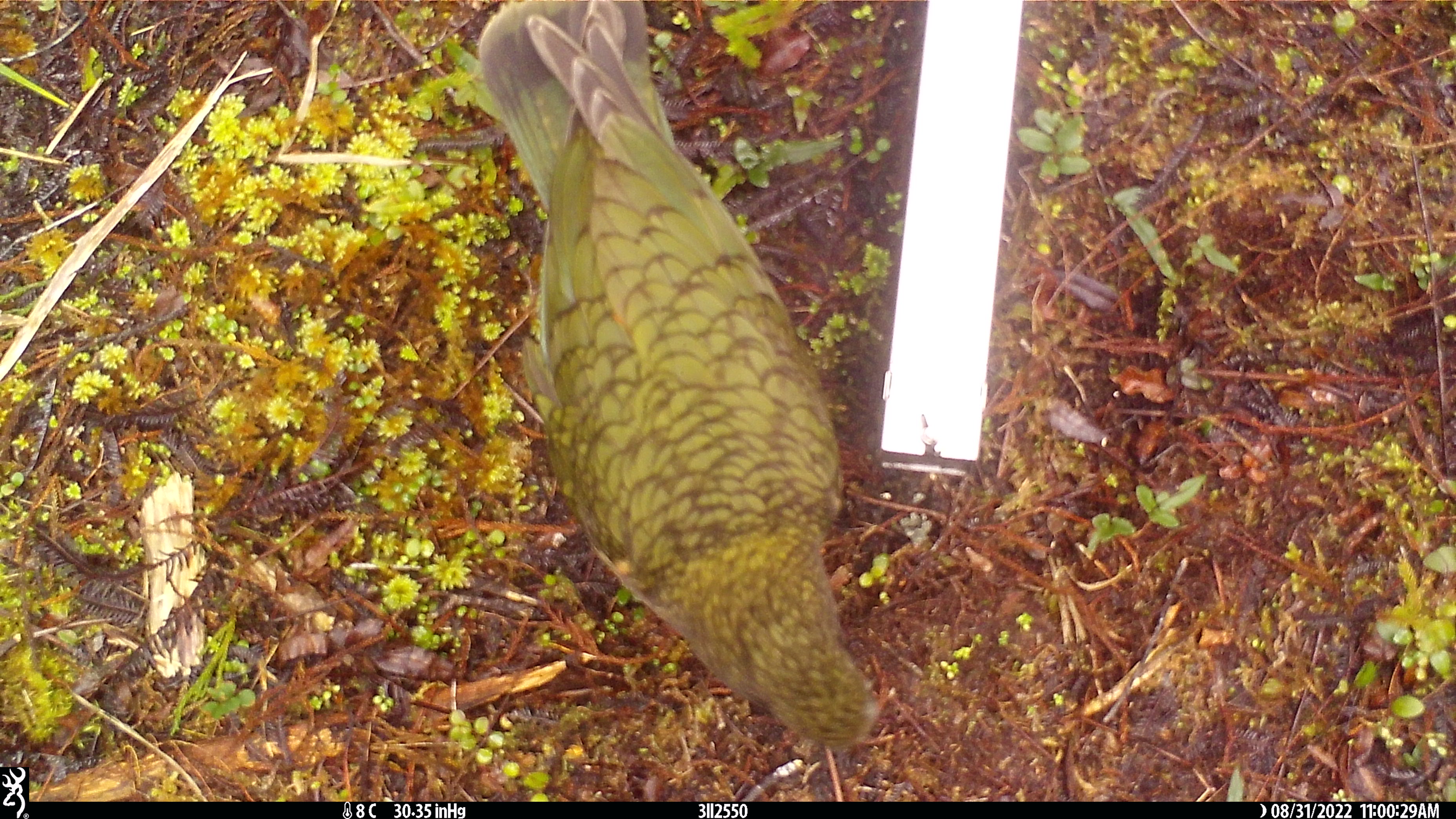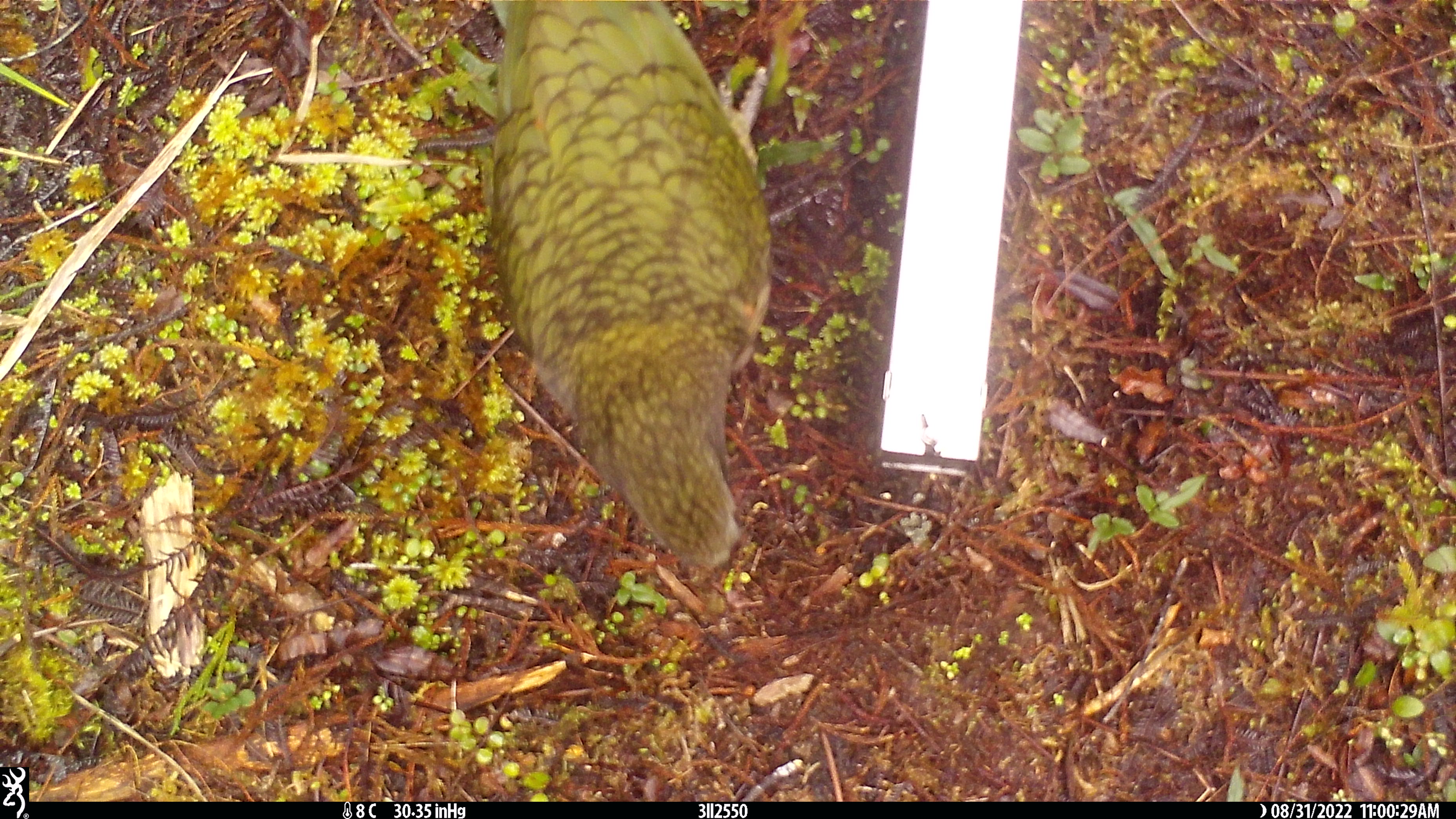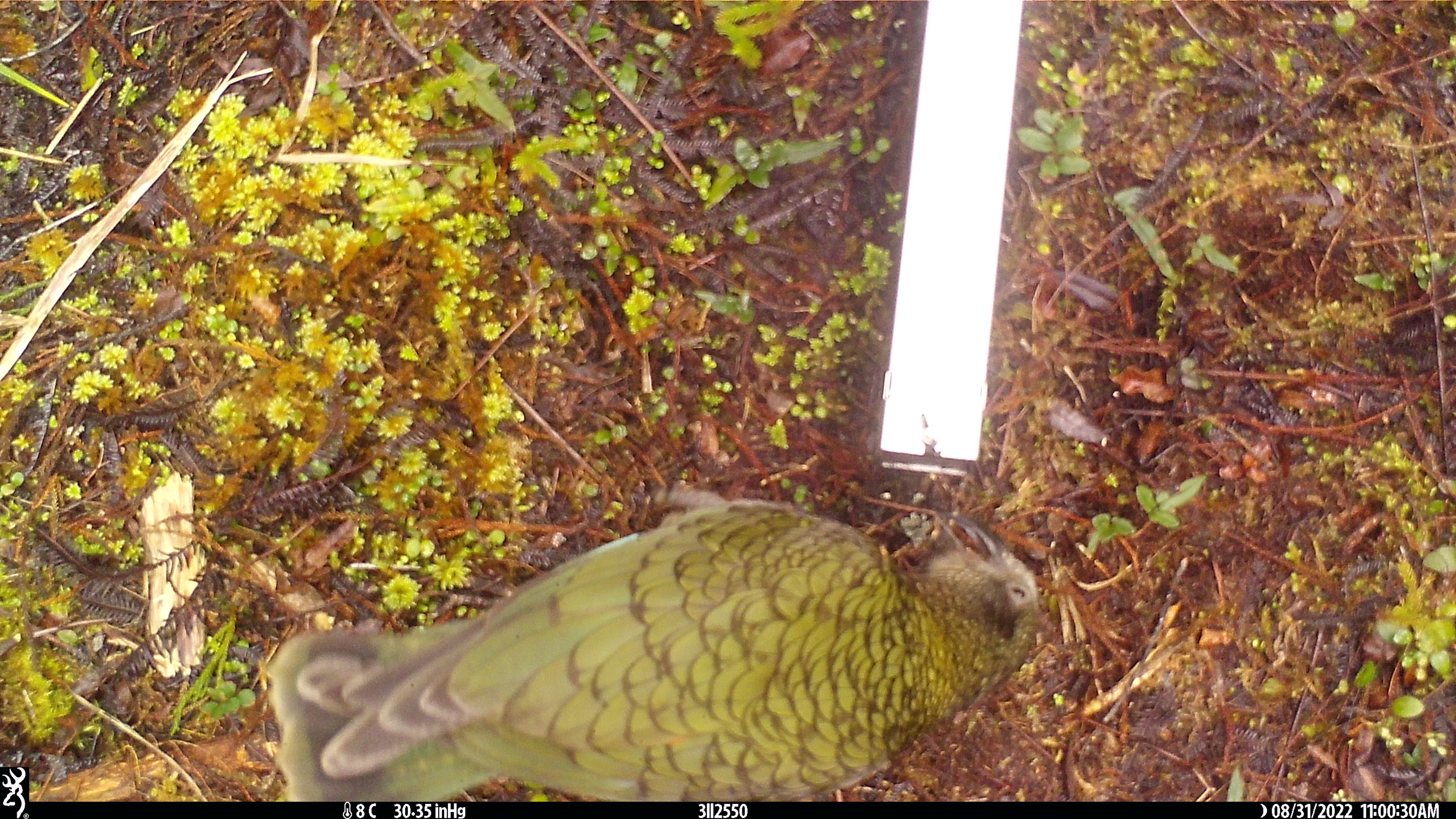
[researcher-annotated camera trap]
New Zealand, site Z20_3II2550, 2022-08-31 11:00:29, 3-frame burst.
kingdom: Animalia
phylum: Chordata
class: Aves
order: Psittaciformes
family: Strigopidae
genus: Nestor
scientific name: Nestor notabilis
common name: kea